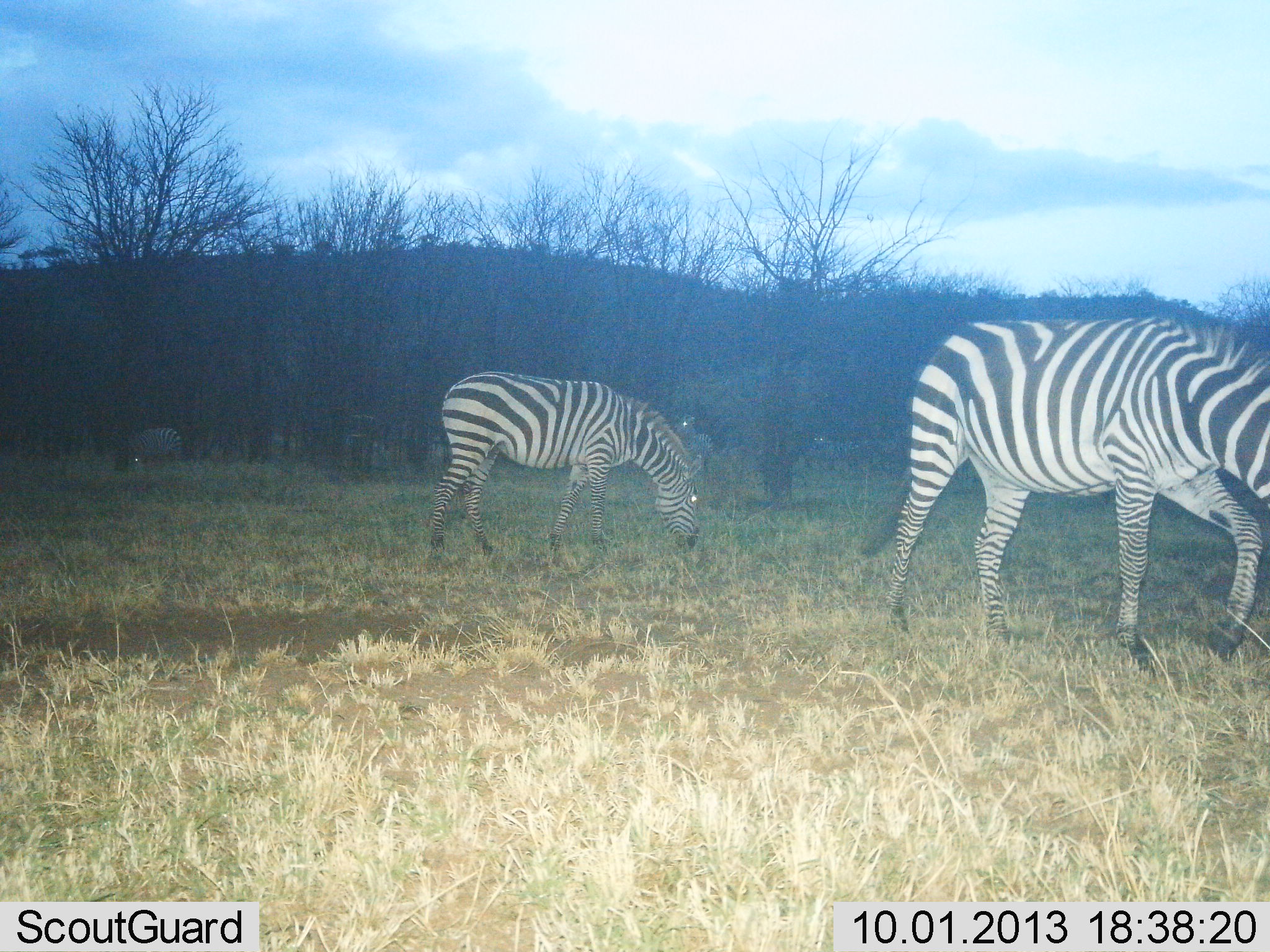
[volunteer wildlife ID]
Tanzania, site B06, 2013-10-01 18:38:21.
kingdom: Animalia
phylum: Chordata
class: Mammalia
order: Perissodactyla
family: Equidae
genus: Equus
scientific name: Equus quagga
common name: plains zebra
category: zebra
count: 2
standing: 32%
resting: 0%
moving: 45%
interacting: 0%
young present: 0%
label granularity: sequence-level